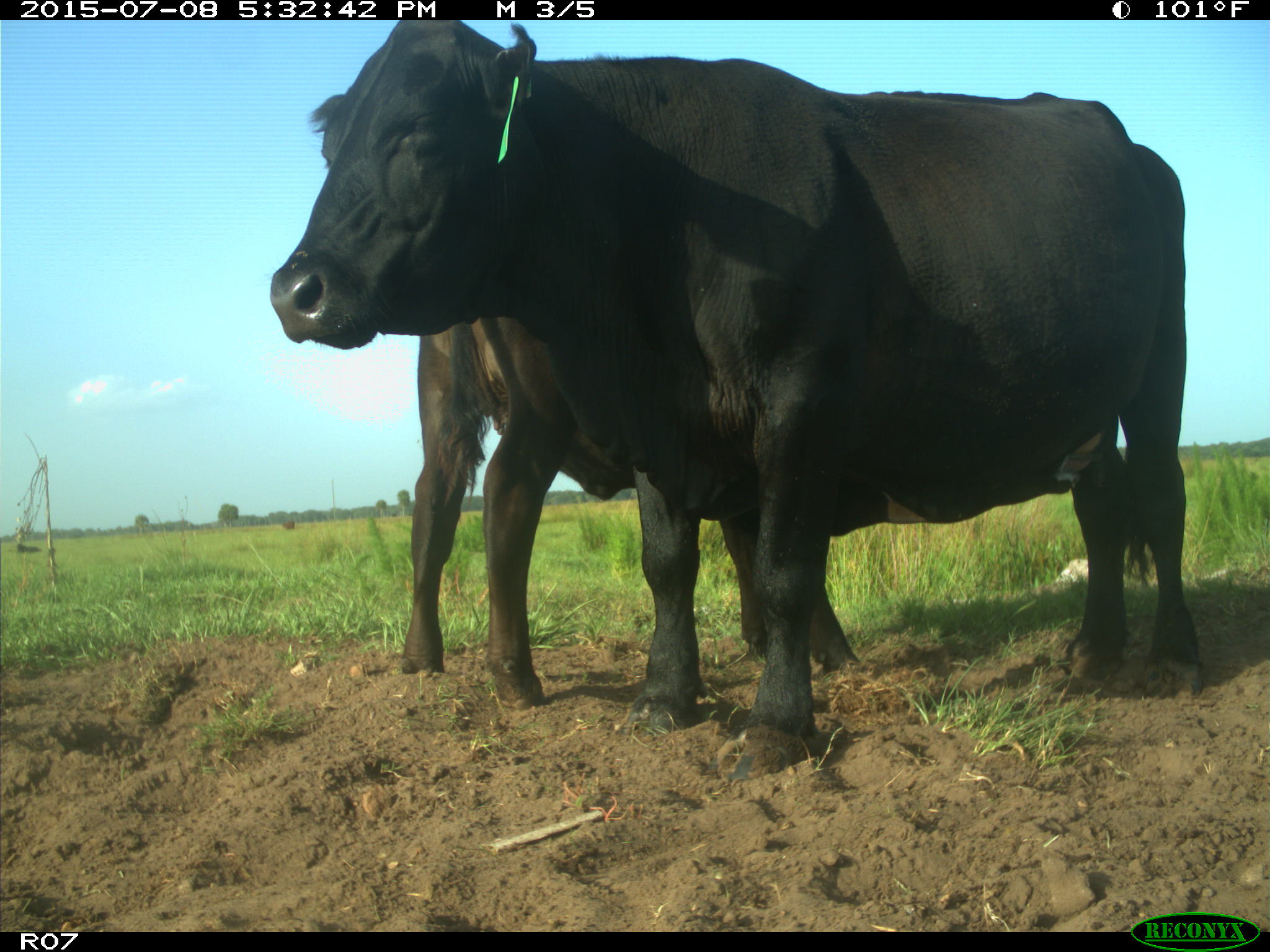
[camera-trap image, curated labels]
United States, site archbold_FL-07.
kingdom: Animalia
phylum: Chordata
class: Mammalia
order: Artiodactyla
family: Bovidae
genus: Bos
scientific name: Bos taurus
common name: domestic cow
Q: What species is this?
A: Bos taurus (domestic cow).